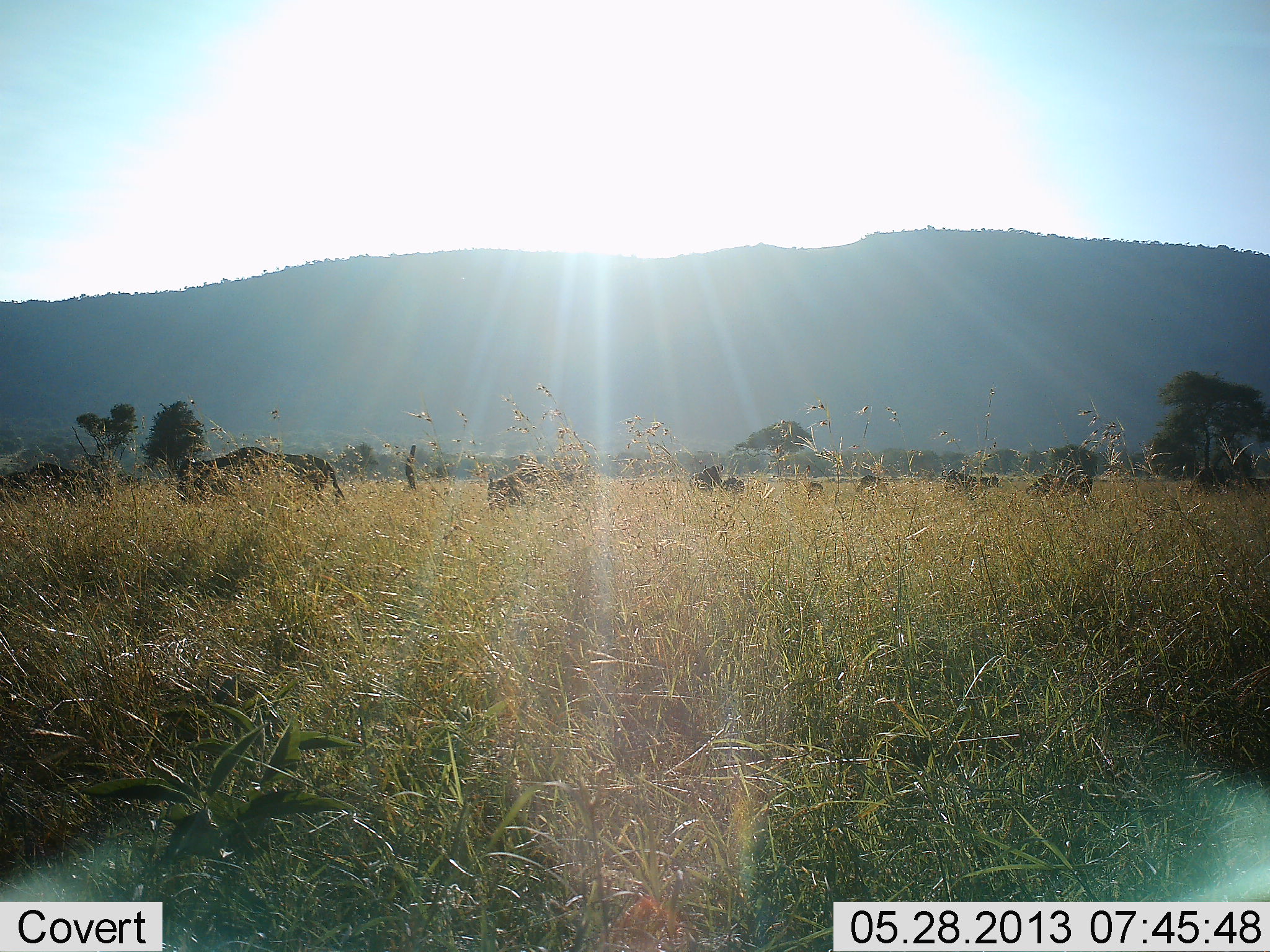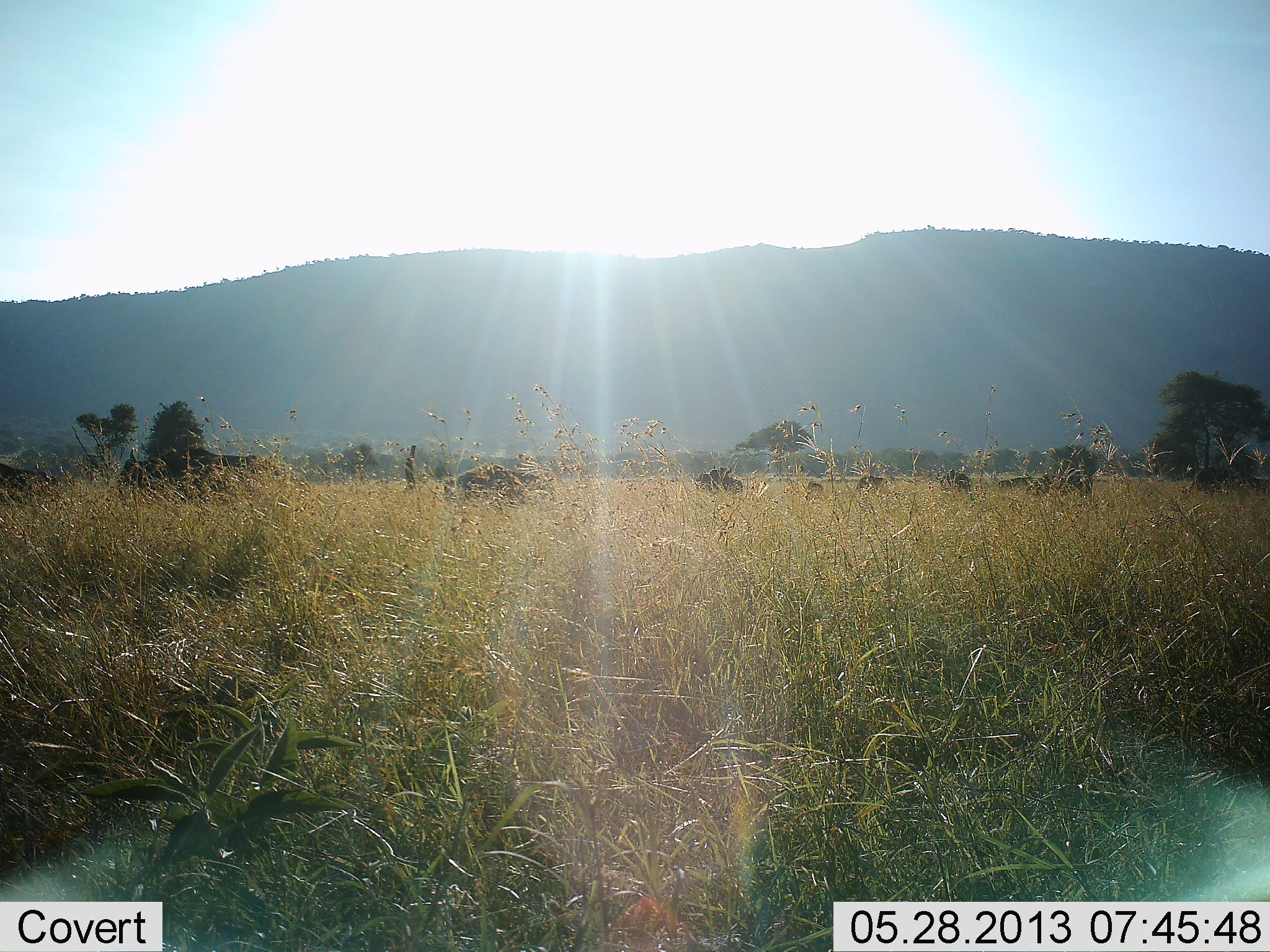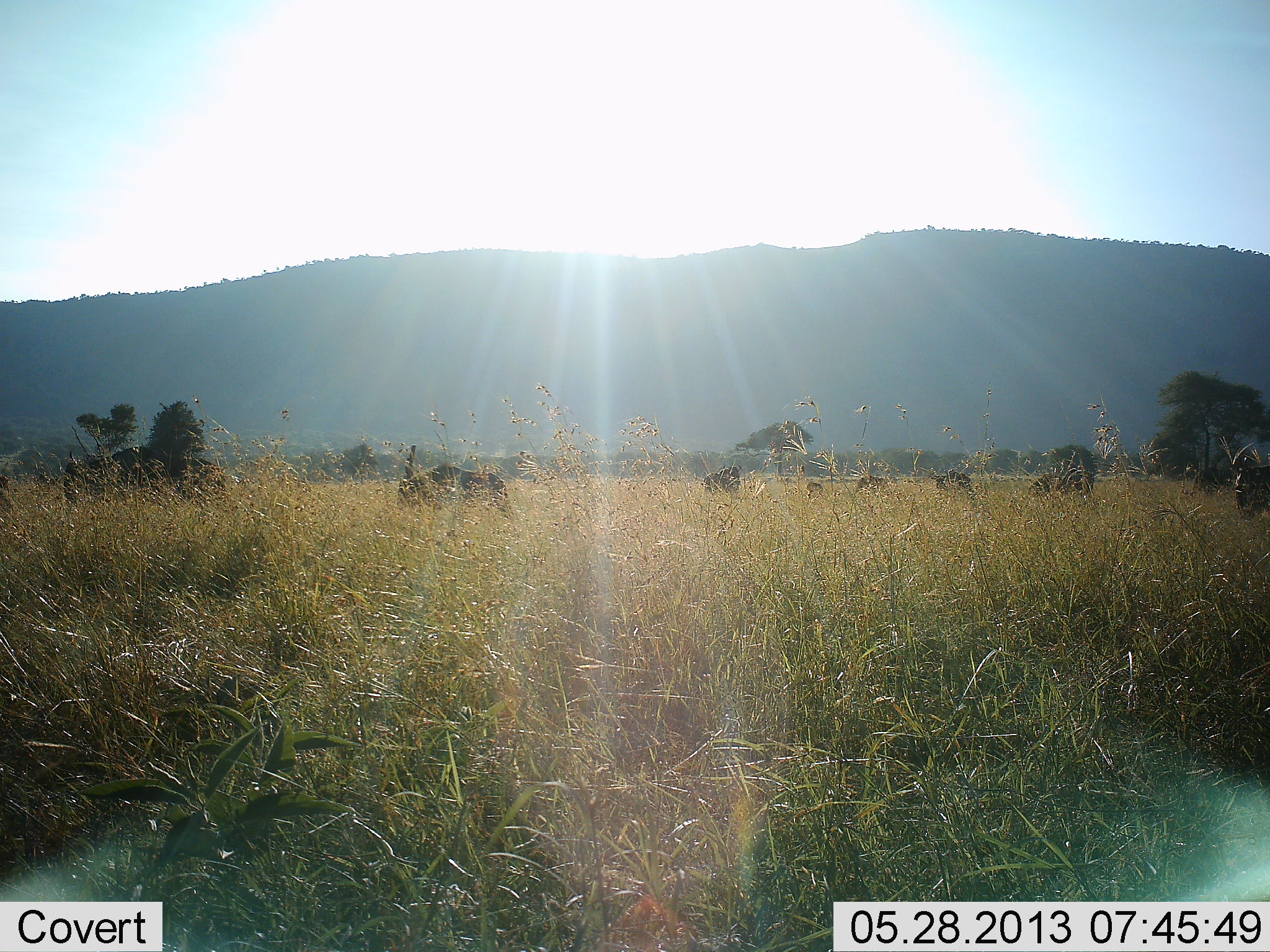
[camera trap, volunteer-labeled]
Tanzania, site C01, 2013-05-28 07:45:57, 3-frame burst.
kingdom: Animalia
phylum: Chordata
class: Mammalia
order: Artiodactyla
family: Bovidae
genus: Connochaetes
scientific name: Connochaetes taurinus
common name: blue wildebeest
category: wildebeest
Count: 10.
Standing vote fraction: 0%.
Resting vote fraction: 0%.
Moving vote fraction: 100%.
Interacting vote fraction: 0%.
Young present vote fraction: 0%.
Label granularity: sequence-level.